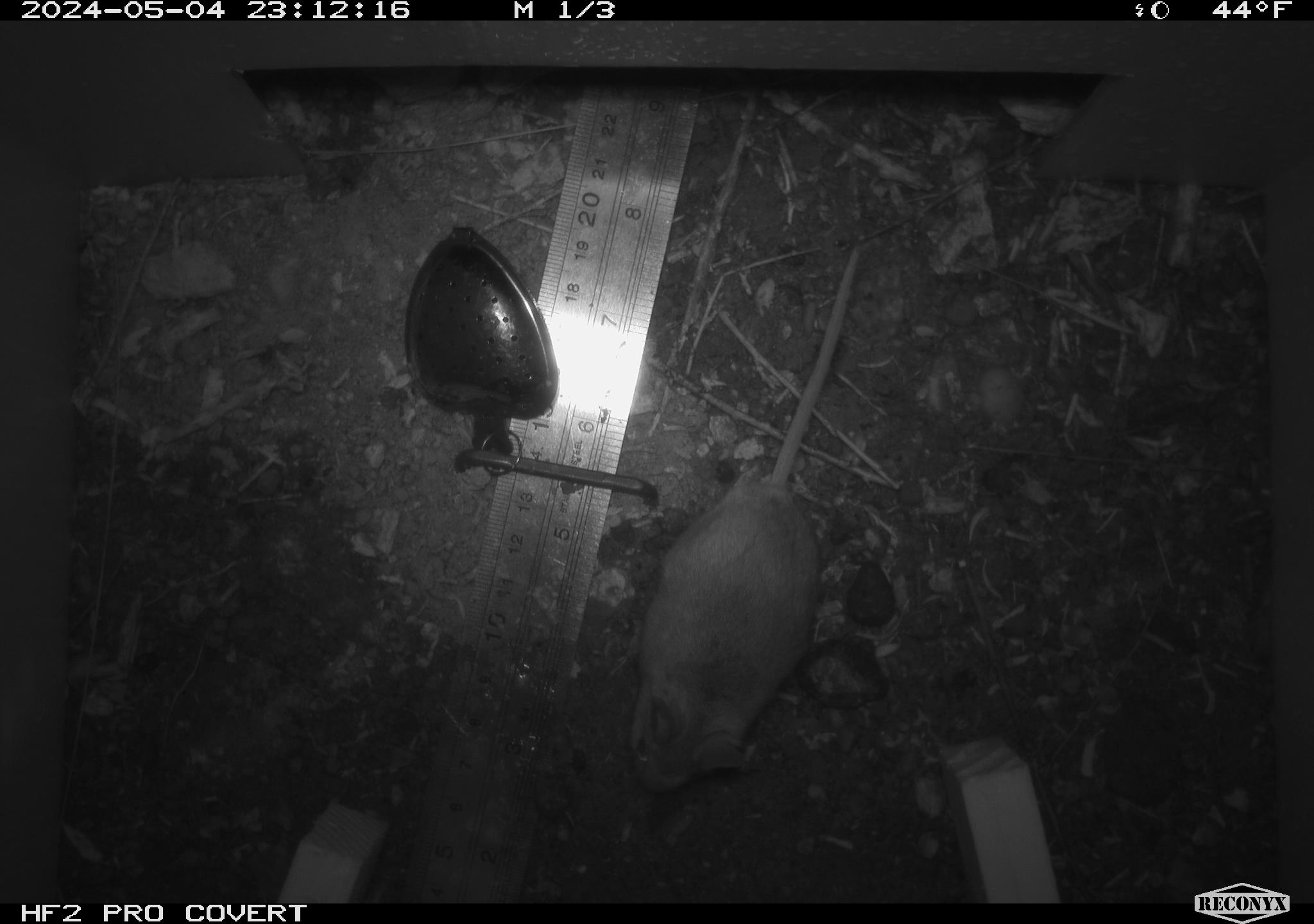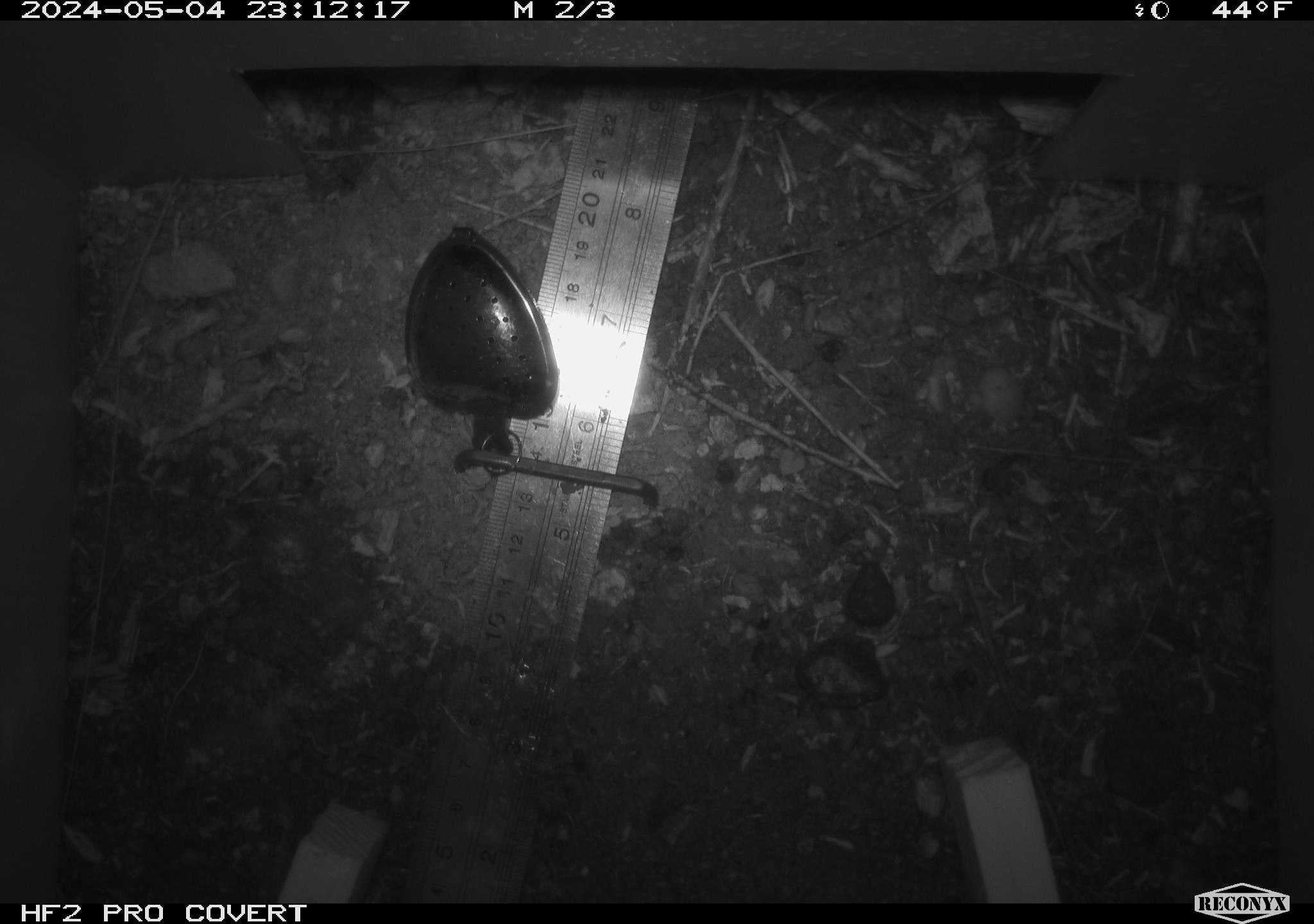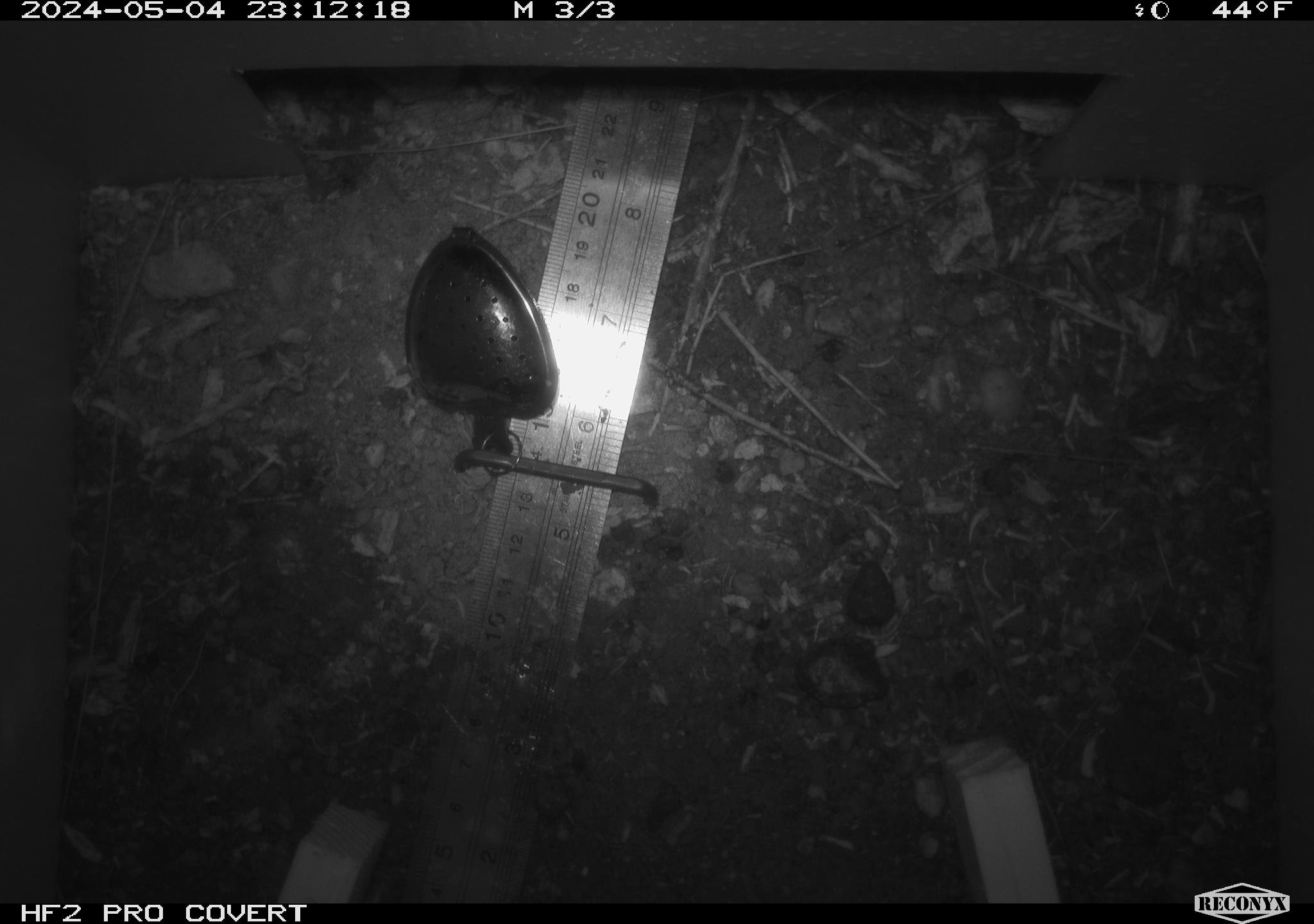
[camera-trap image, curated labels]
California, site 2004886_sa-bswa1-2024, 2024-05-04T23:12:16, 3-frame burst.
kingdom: Animalia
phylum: Chordata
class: Mammalia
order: Rodentia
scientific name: Rodentia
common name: mouse species